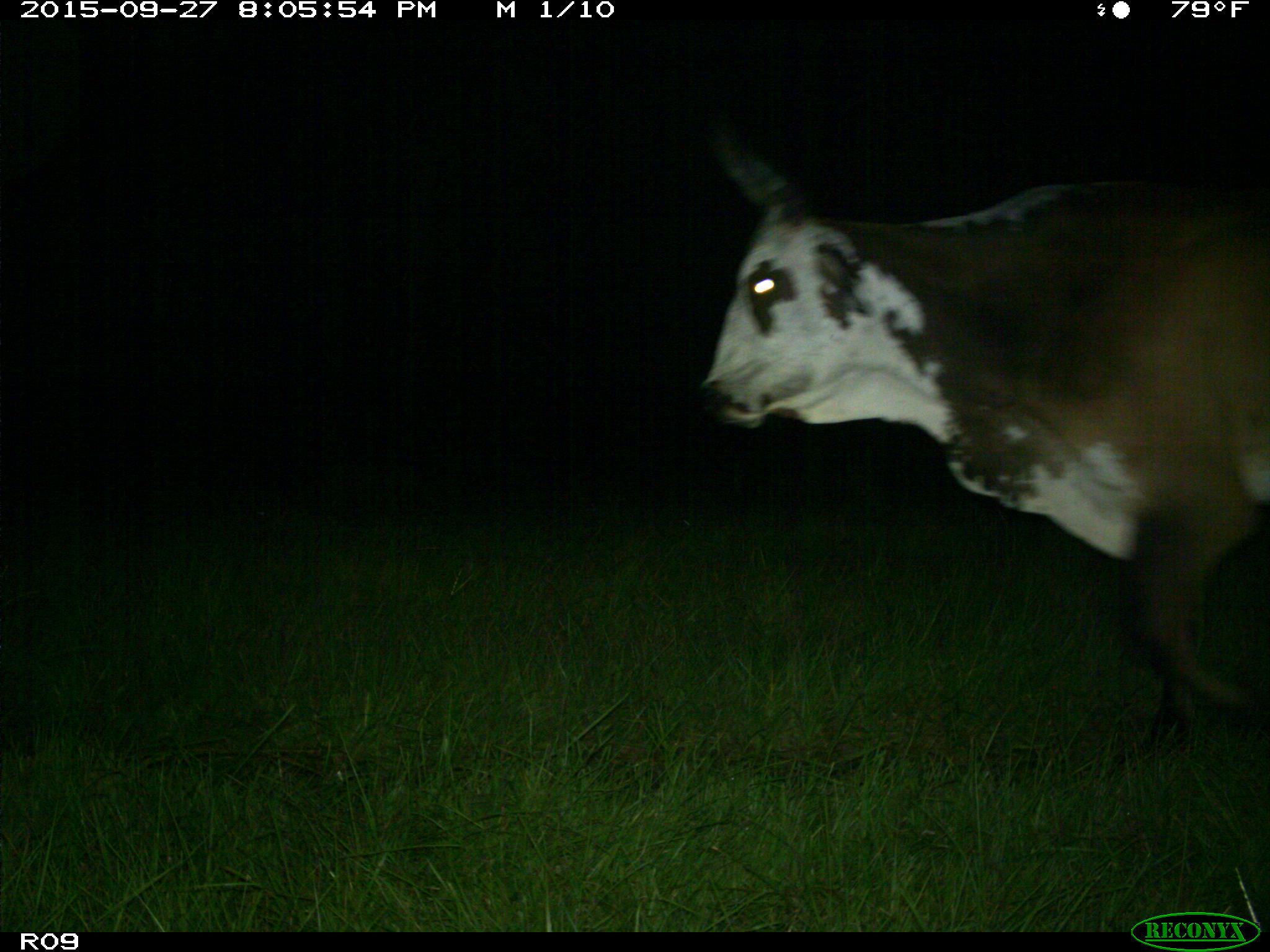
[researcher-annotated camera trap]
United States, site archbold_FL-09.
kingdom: Animalia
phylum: Chordata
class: Mammalia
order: Artiodactyla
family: Bovidae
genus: Bos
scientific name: Bos taurus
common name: domestic cow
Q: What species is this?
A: Bos taurus (domestic cow).